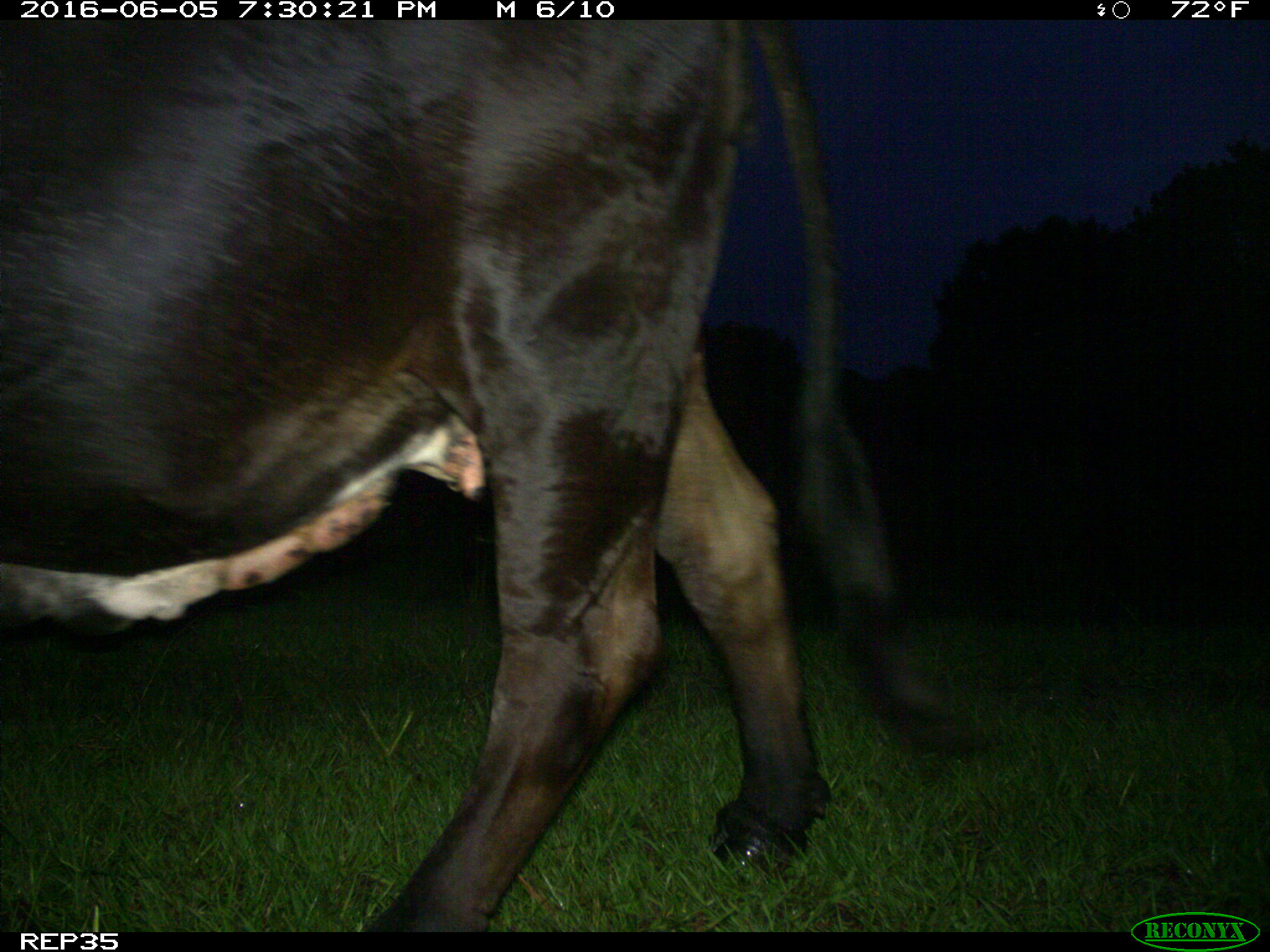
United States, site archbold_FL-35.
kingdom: Animalia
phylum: Chordata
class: Mammalia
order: Artiodactyla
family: Bovidae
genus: Bos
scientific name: Bos taurus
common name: domestic cow